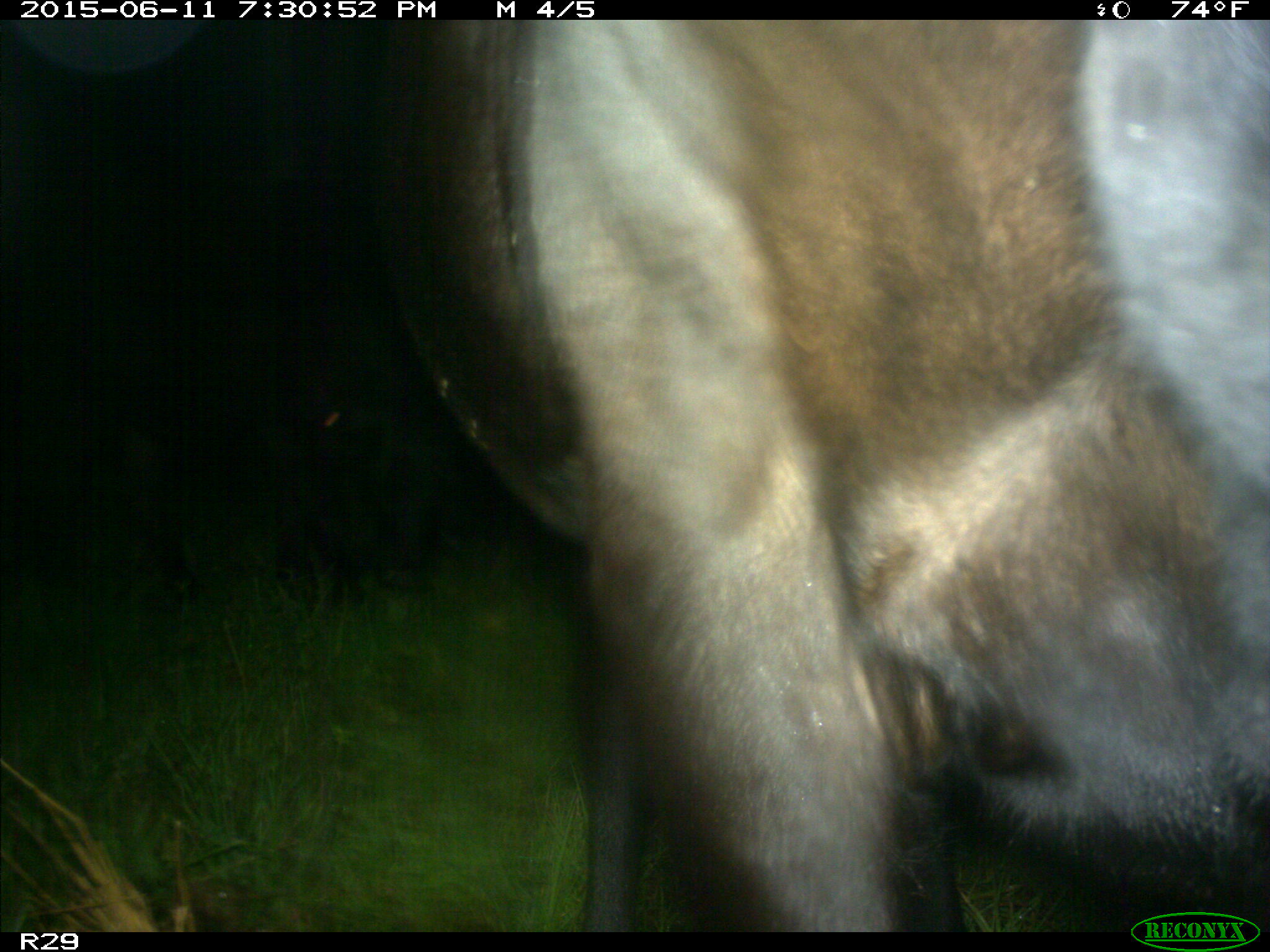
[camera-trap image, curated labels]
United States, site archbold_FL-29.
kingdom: Animalia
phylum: Chordata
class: Mammalia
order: Artiodactyla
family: Bovidae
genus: Bos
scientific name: Bos taurus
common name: domestic cow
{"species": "Bos taurus (domestic cow)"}